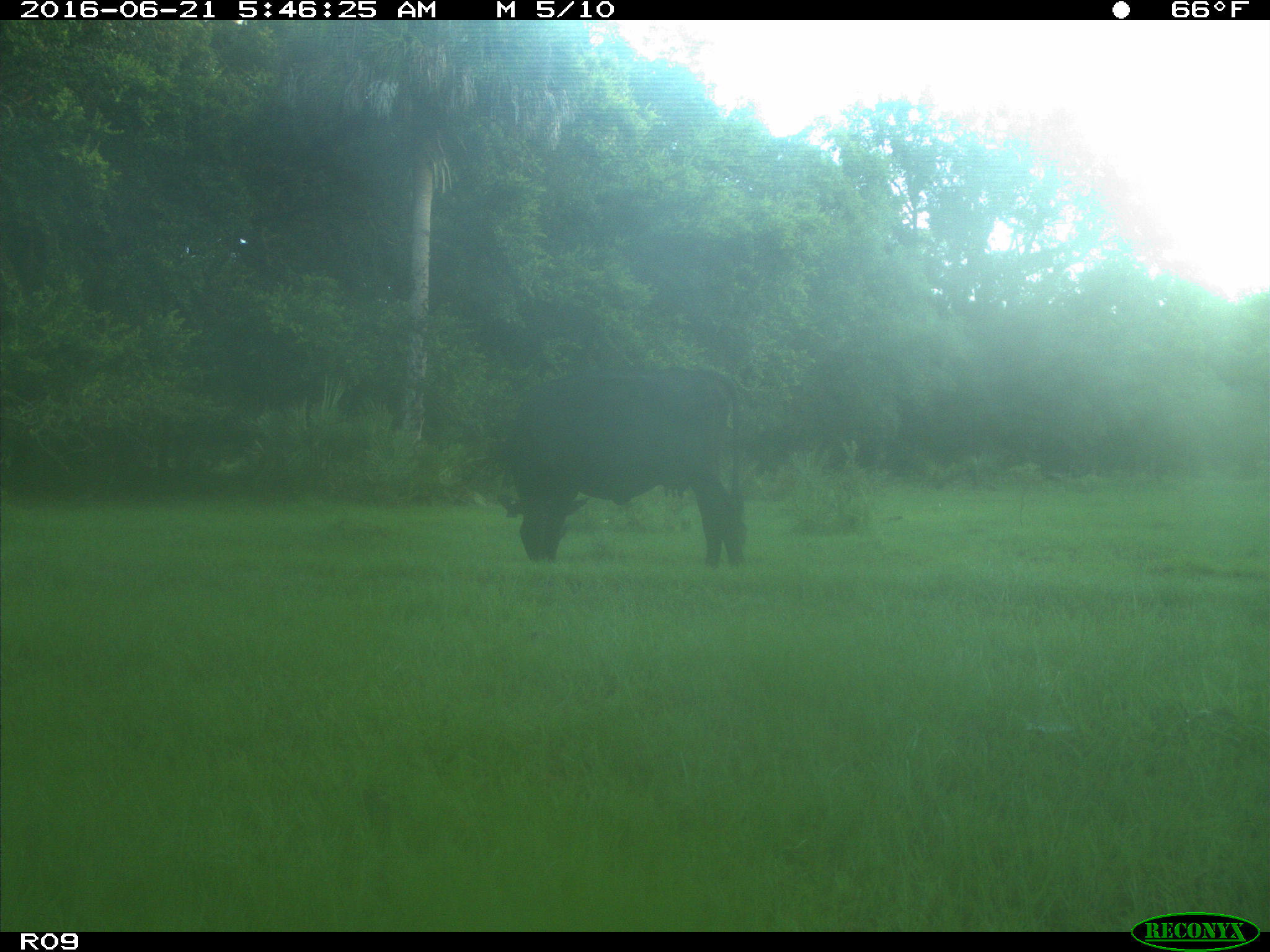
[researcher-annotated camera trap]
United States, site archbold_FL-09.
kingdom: Animalia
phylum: Chordata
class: Mammalia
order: Artiodactyla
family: Bovidae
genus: Bos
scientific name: Bos taurus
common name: domestic cow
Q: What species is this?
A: Bos taurus (domestic cow).